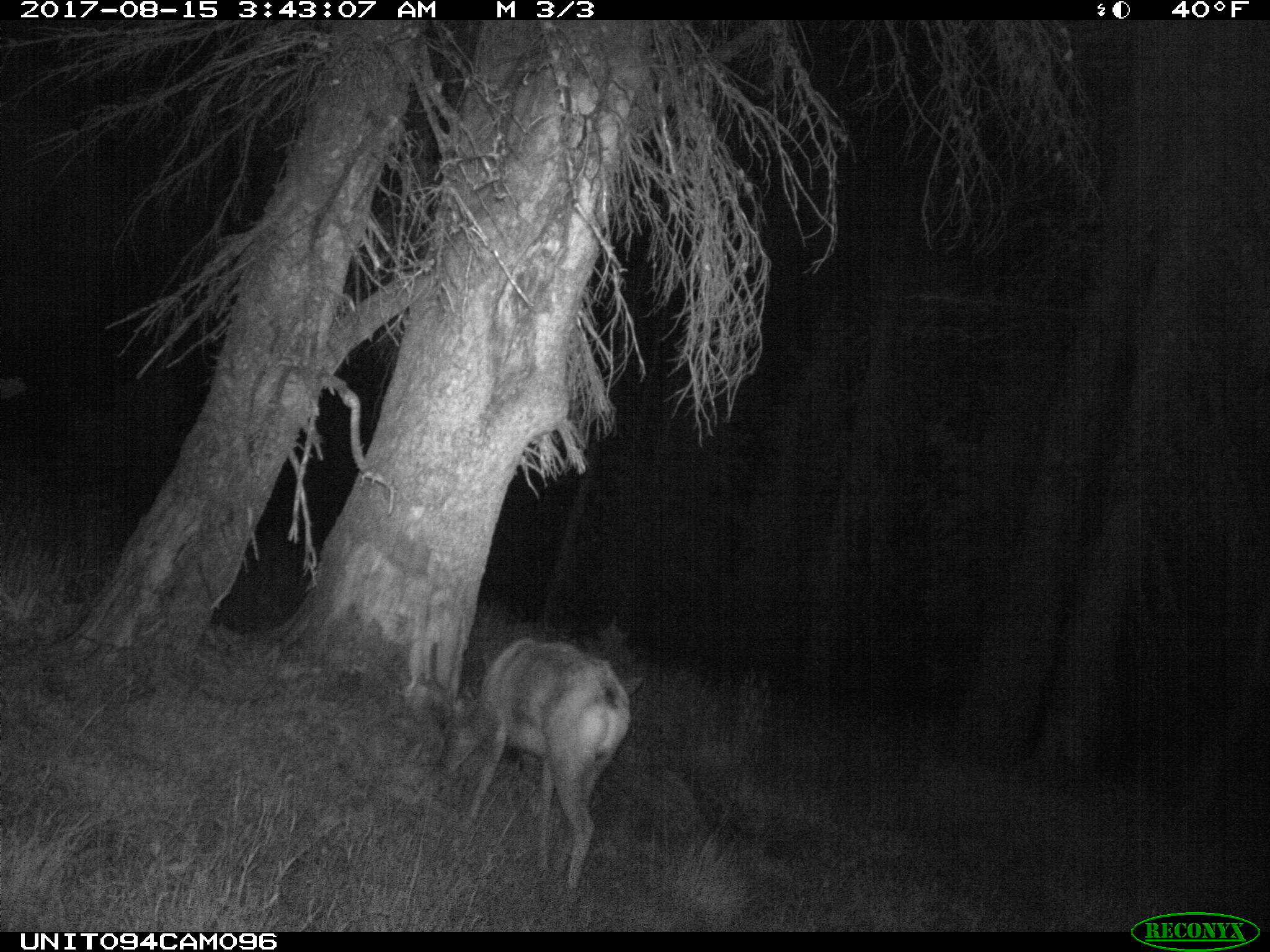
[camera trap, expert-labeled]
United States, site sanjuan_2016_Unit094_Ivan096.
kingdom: Animalia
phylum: Chordata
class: Mammalia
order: Artiodactyla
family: Cervidae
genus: Odocoileus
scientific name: Odocoileus hemionus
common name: mule deer